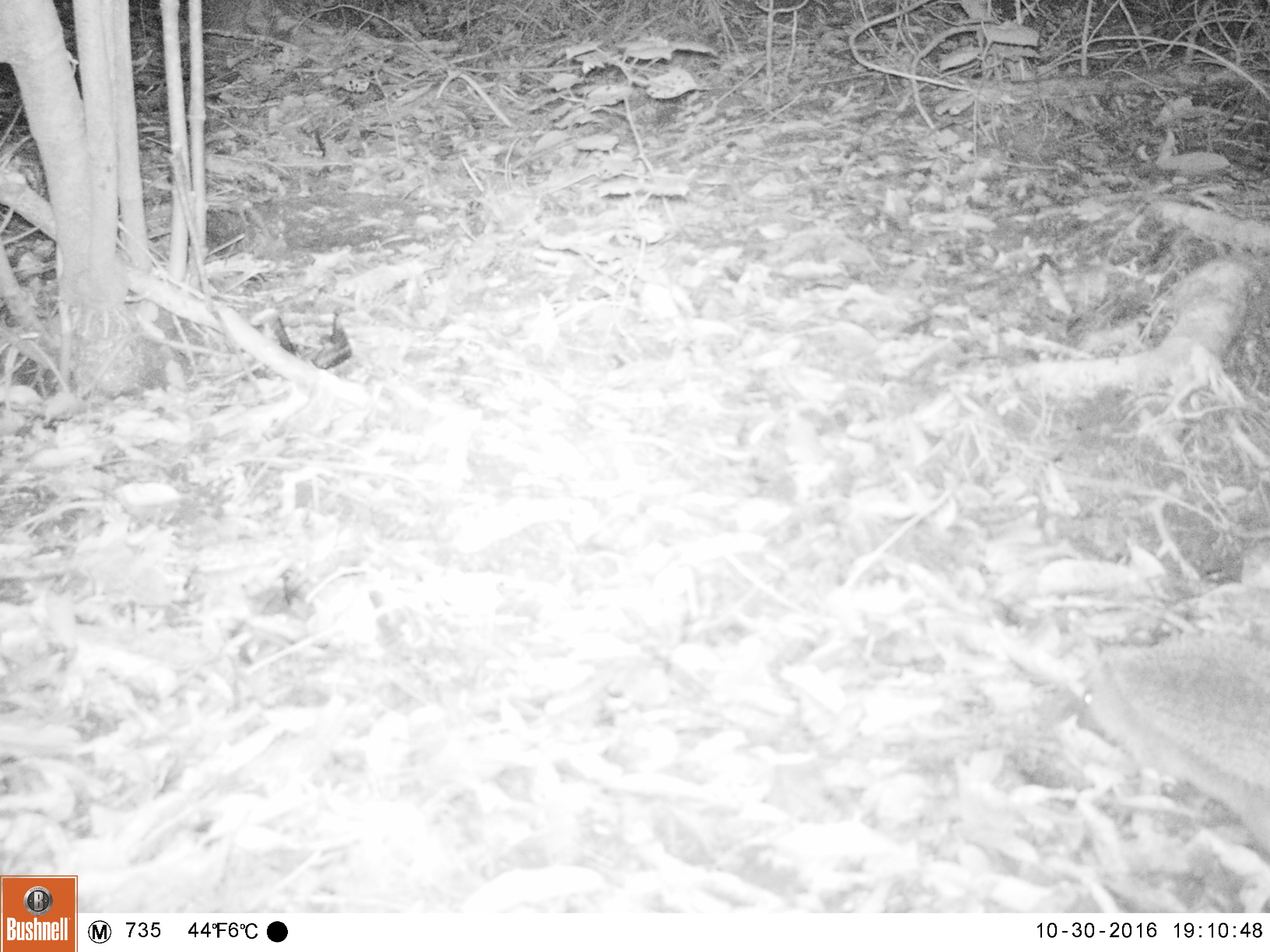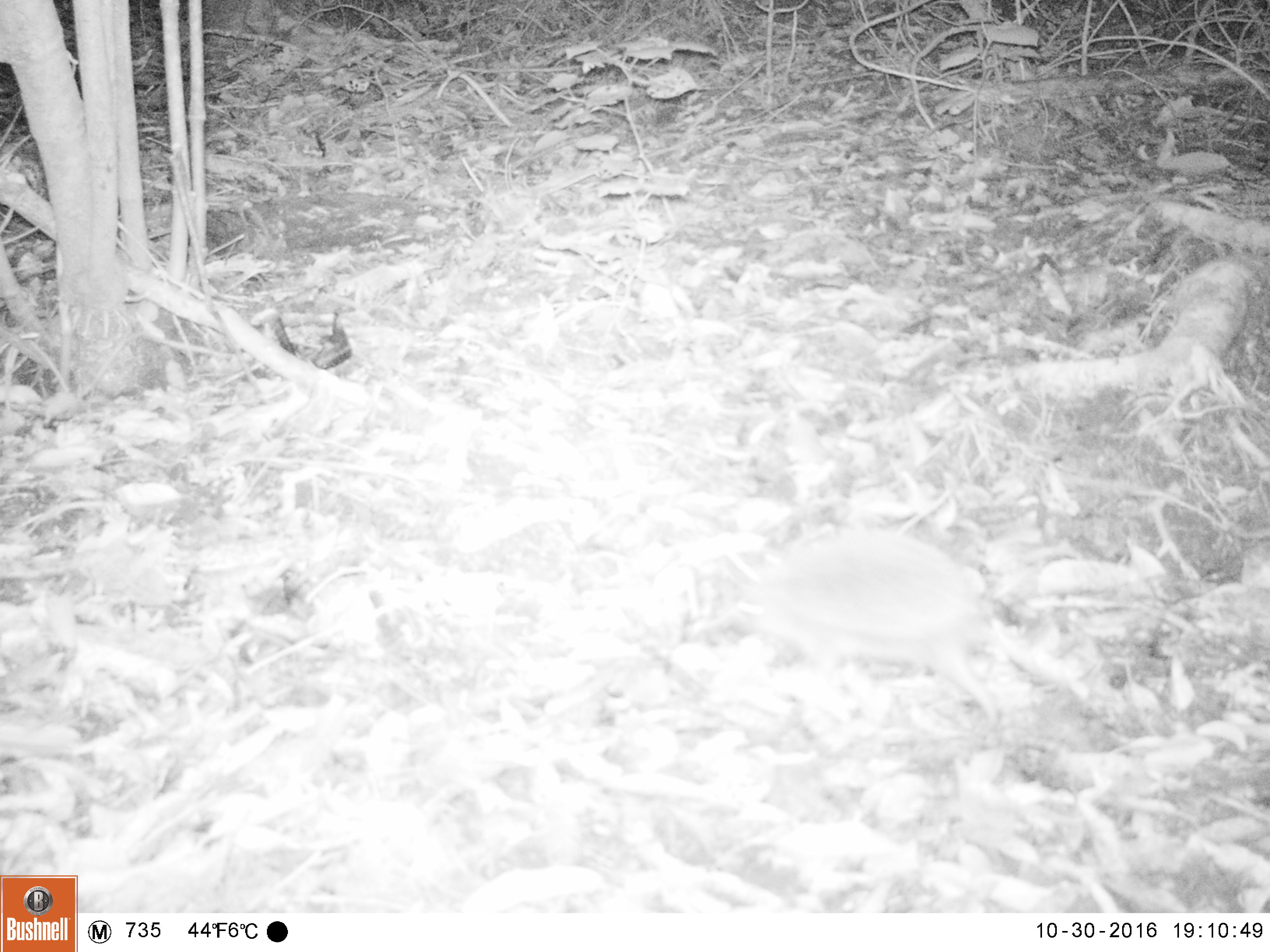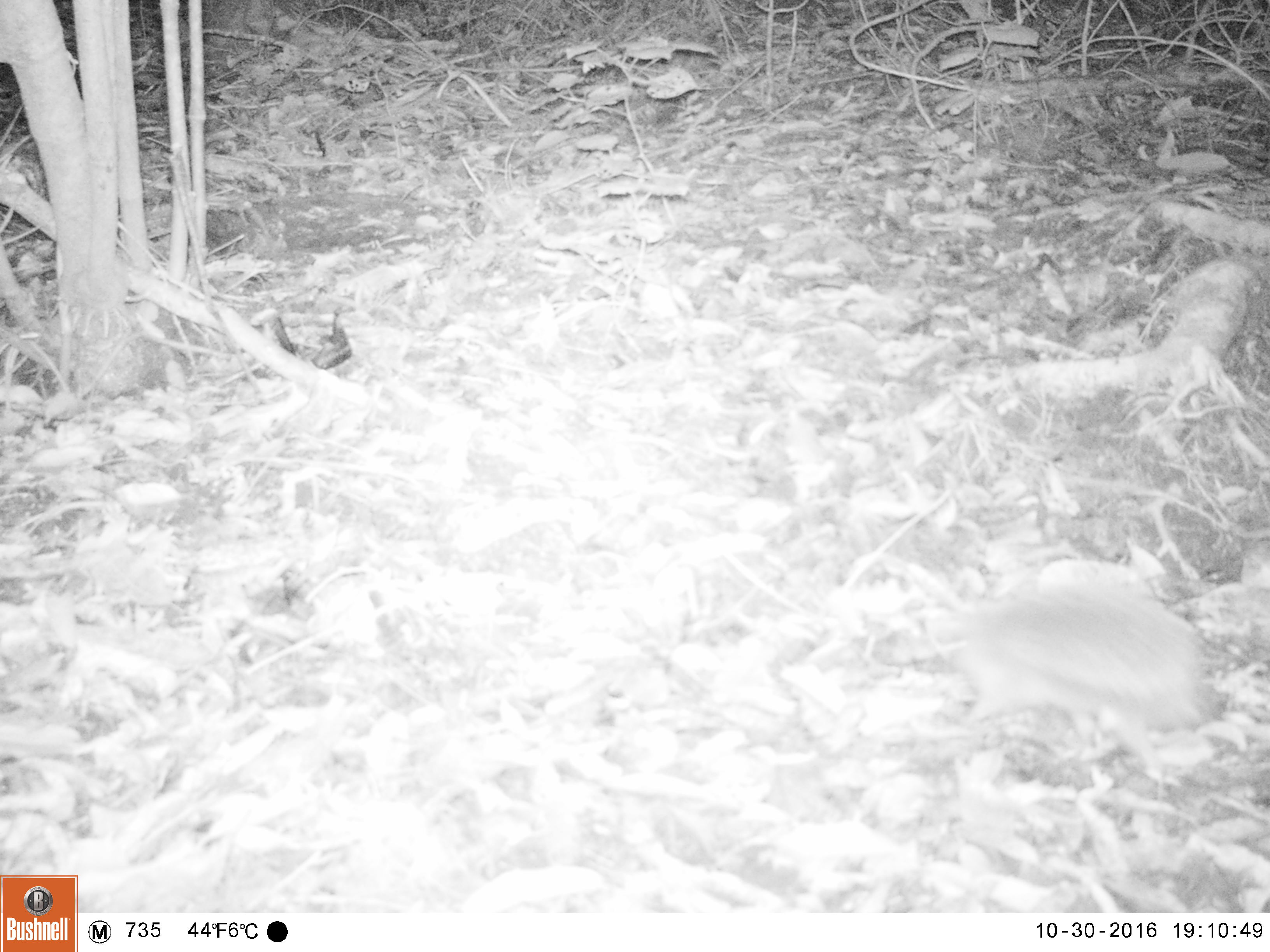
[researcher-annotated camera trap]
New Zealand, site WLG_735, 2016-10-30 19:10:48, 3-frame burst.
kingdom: Animalia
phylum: Chordata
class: Mammalia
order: Eulipotyphla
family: Erinaceidae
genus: Erinaceus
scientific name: Erinaceus europaeus europaeus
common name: european hedgehog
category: hedgehog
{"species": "hedgehog (european hedgehog) (Erinaceus europaeus europaeus)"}